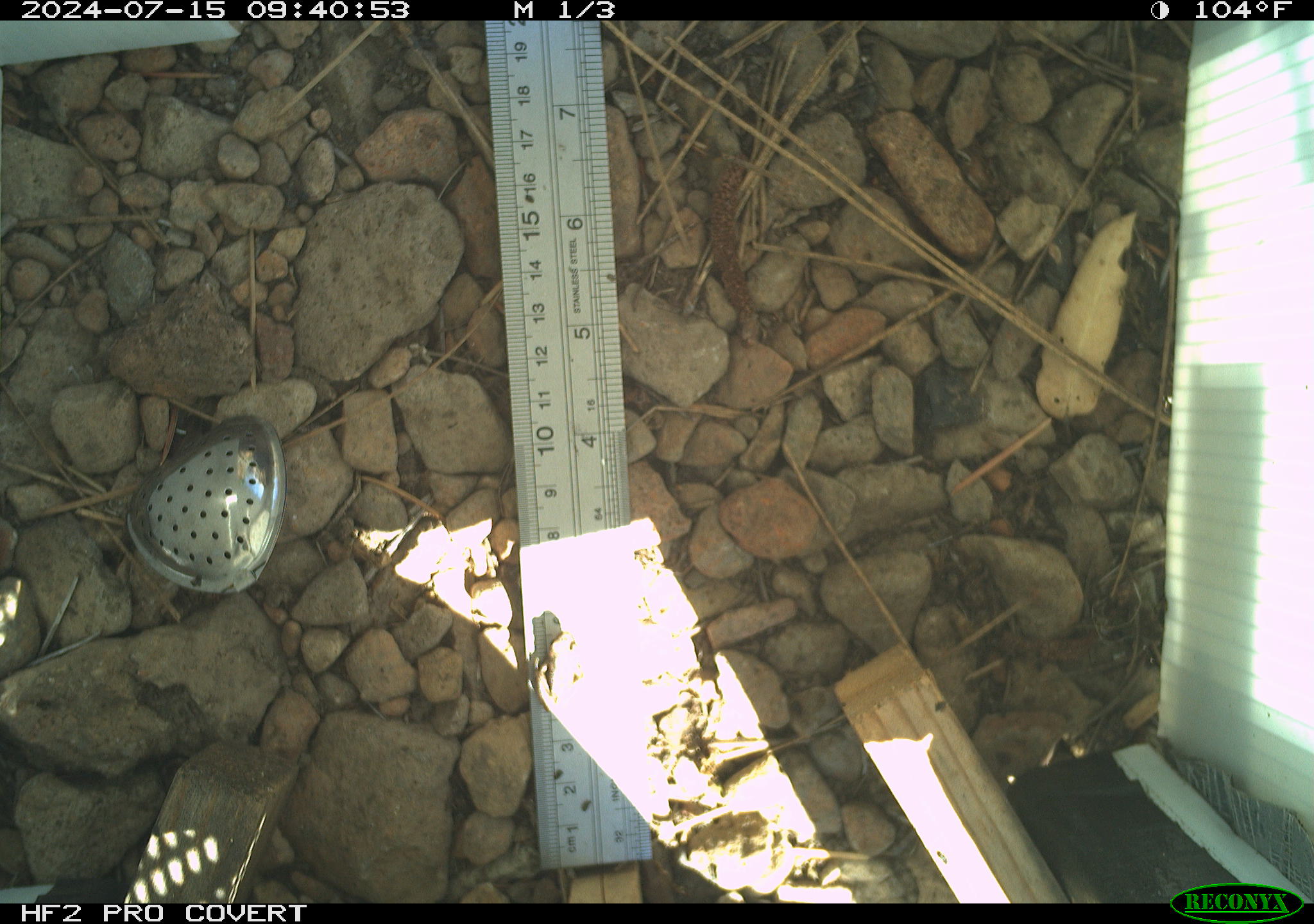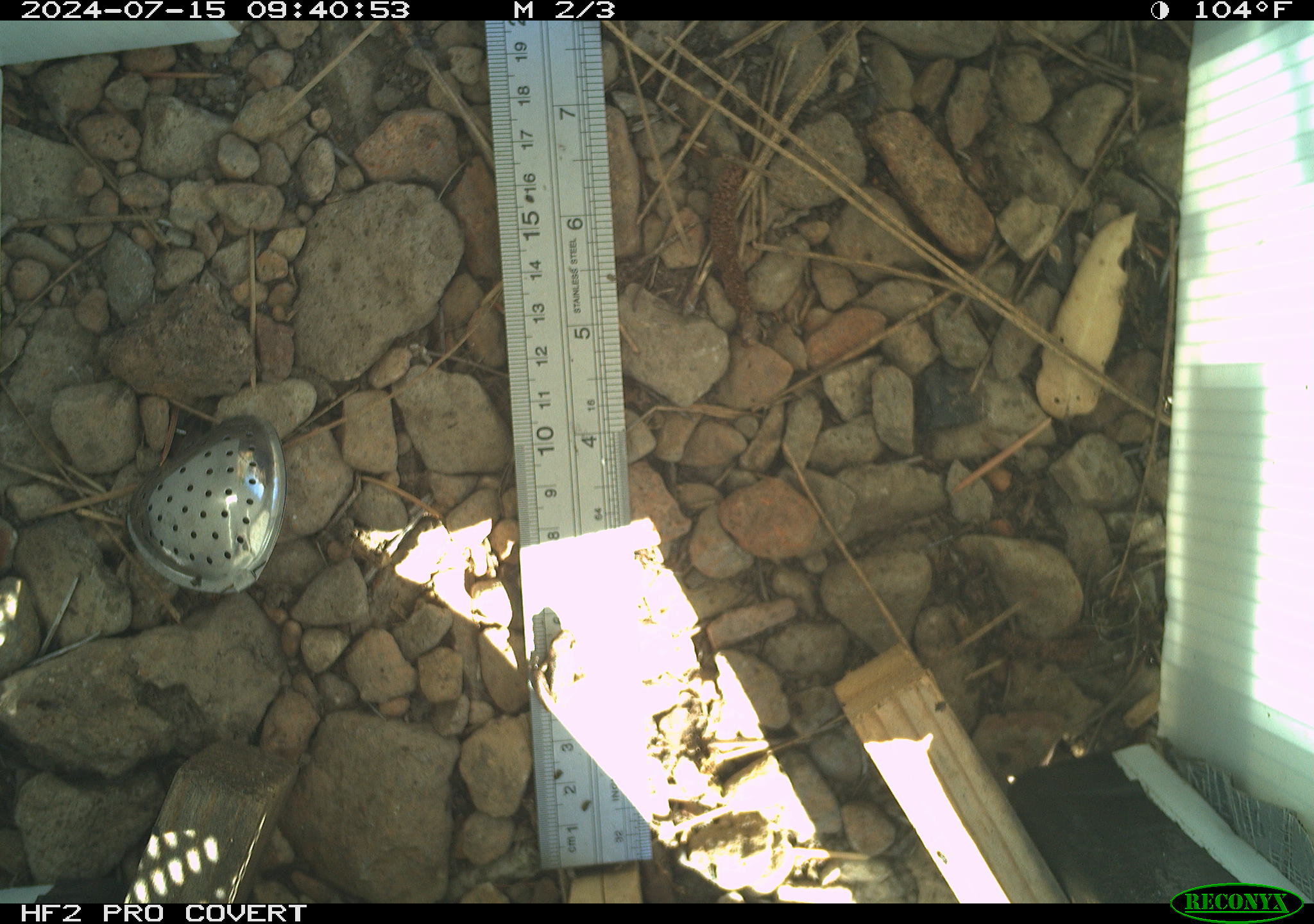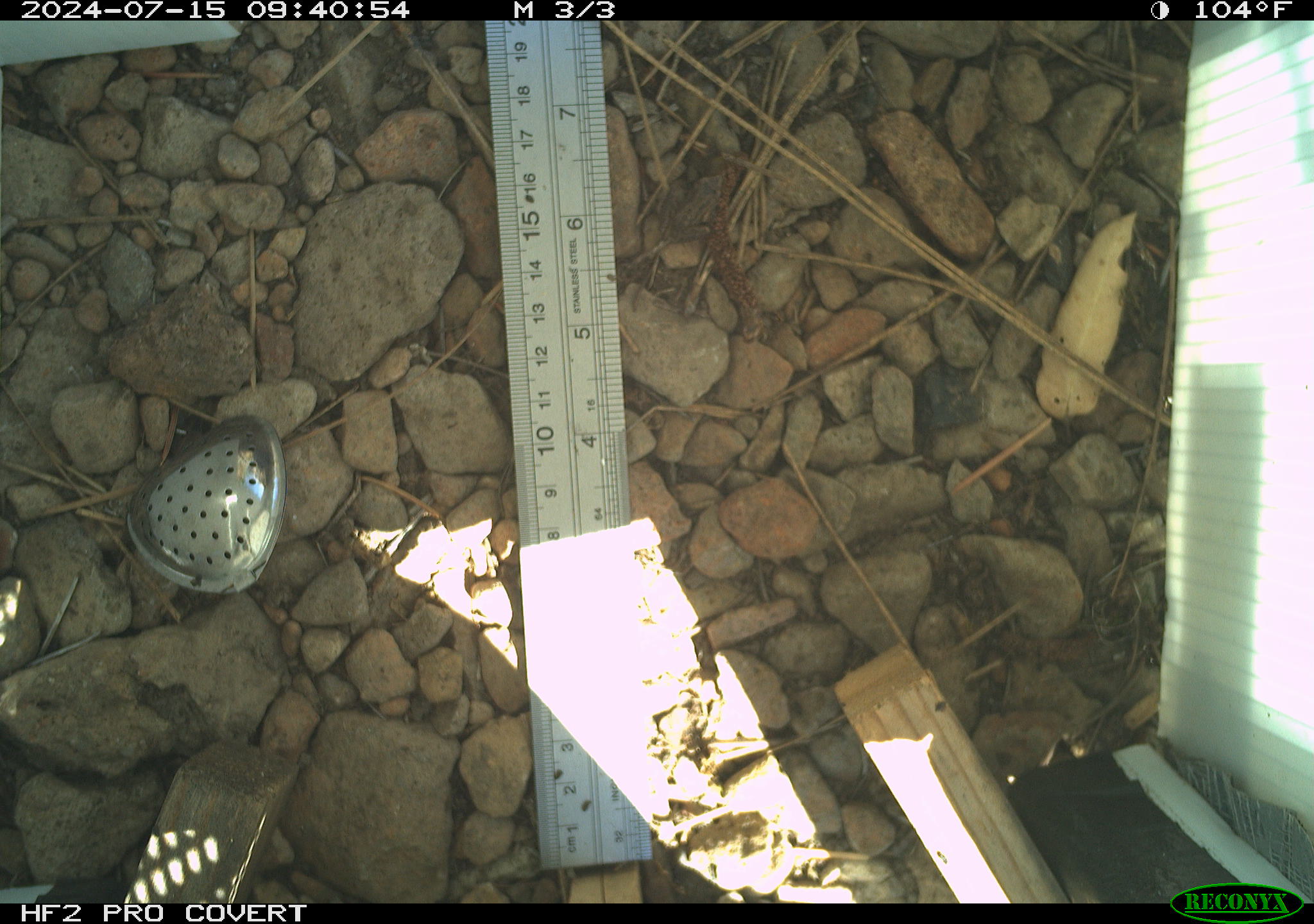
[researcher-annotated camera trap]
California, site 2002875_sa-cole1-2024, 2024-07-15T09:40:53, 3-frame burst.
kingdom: Animalia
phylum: Chordata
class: Amphibia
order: Anura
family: Hylidae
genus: Pseudacris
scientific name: Pseudacris regilla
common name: sierran treefrog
Sierran treefrog (Pseudacris regilla).